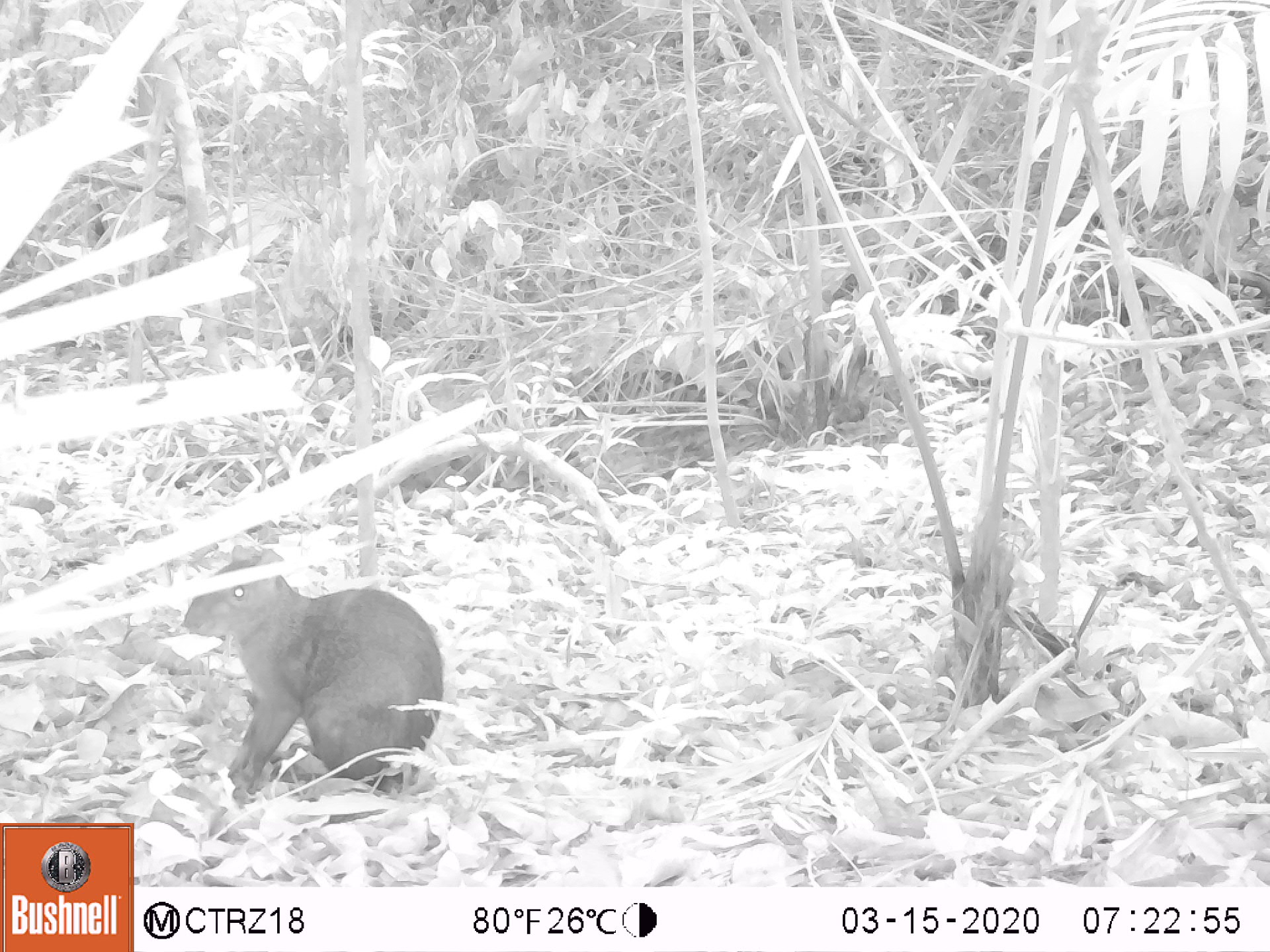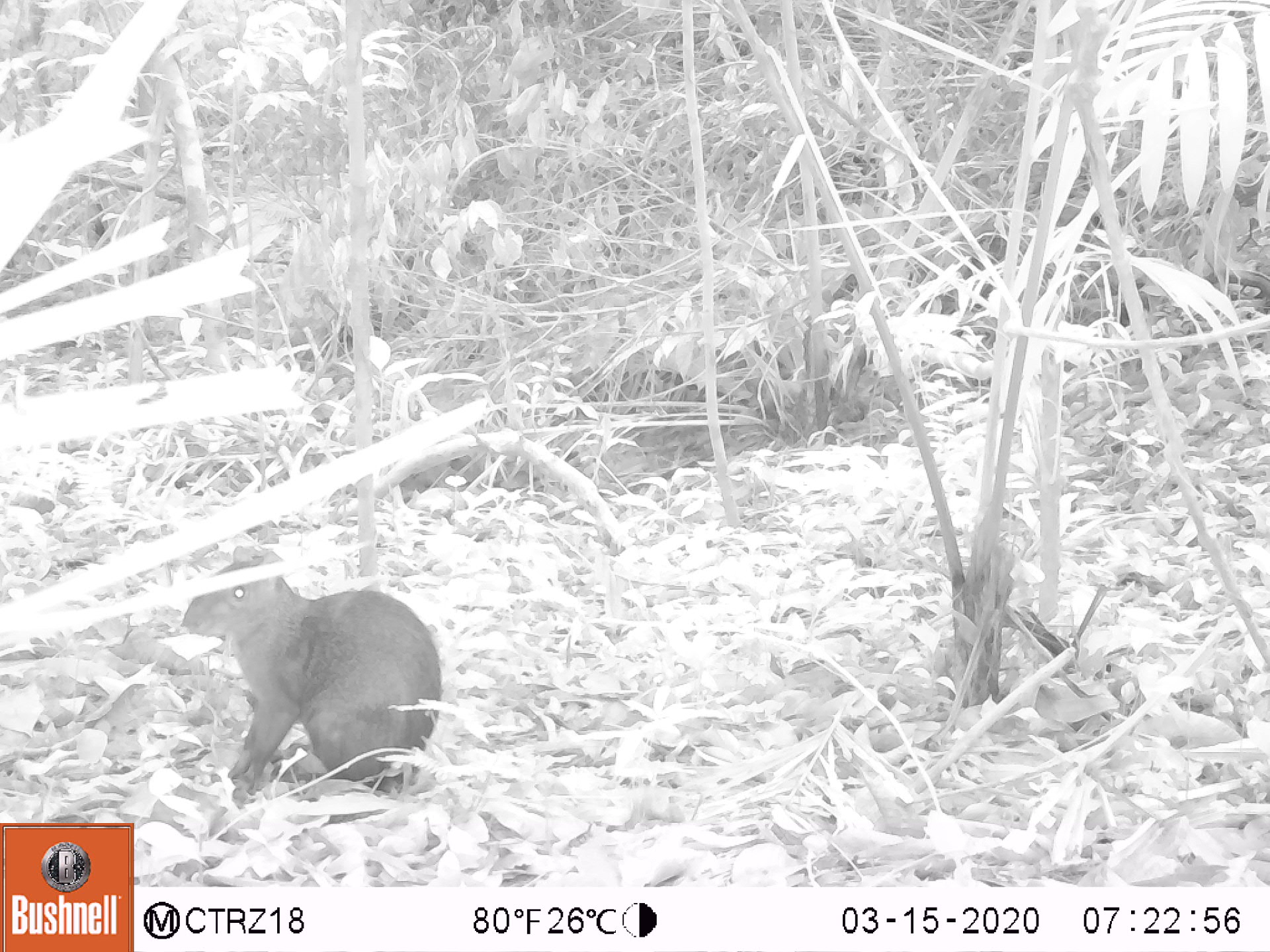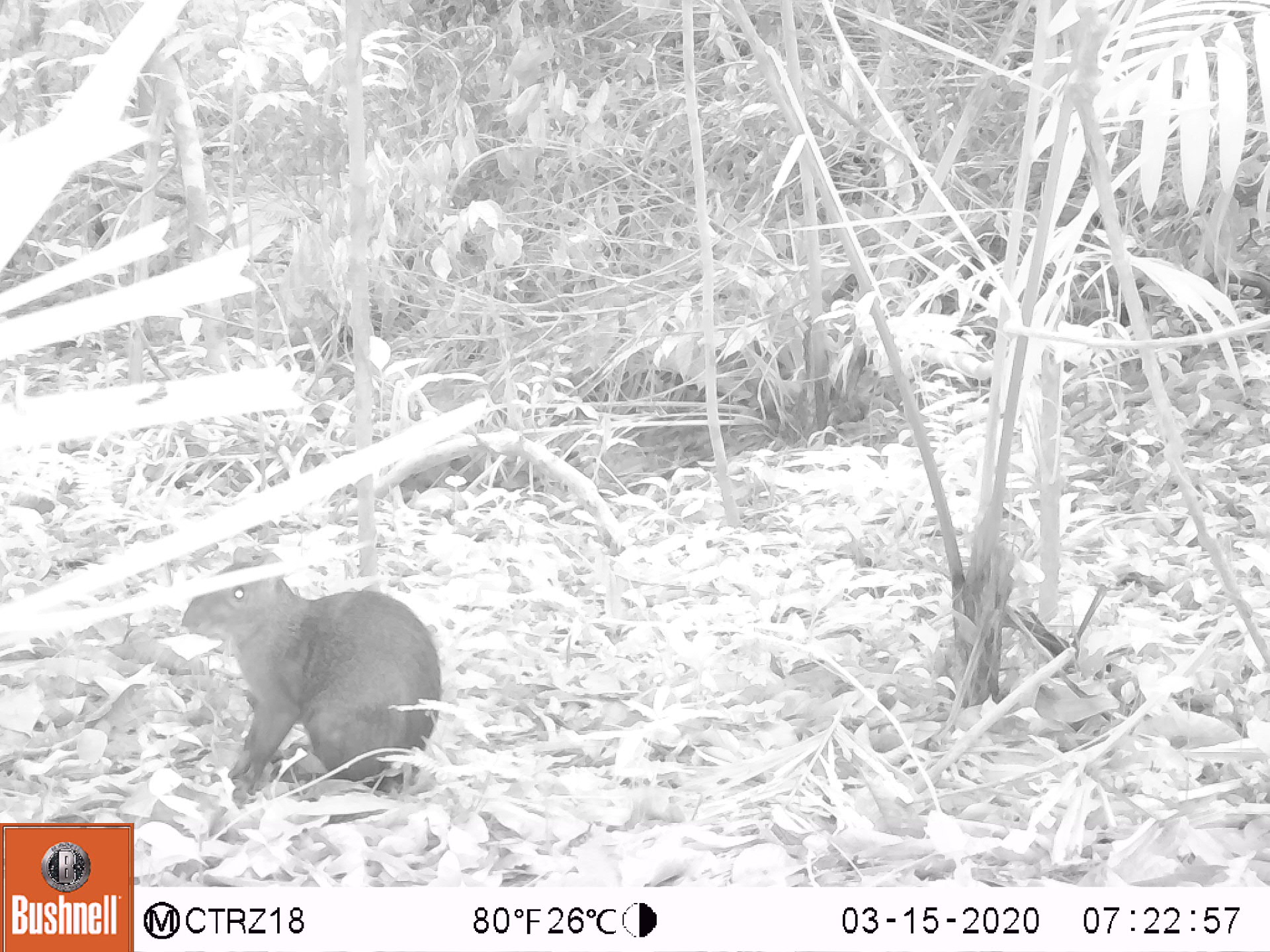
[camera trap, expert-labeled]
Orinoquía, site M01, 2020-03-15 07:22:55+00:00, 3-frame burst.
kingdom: Animalia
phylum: Chordata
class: Mammalia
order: Rodentia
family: Dasyproctidae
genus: Dasyprocta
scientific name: Dasyprocta fuliginosa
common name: black agouti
Black agouti (Dasyprocta fuliginosa).